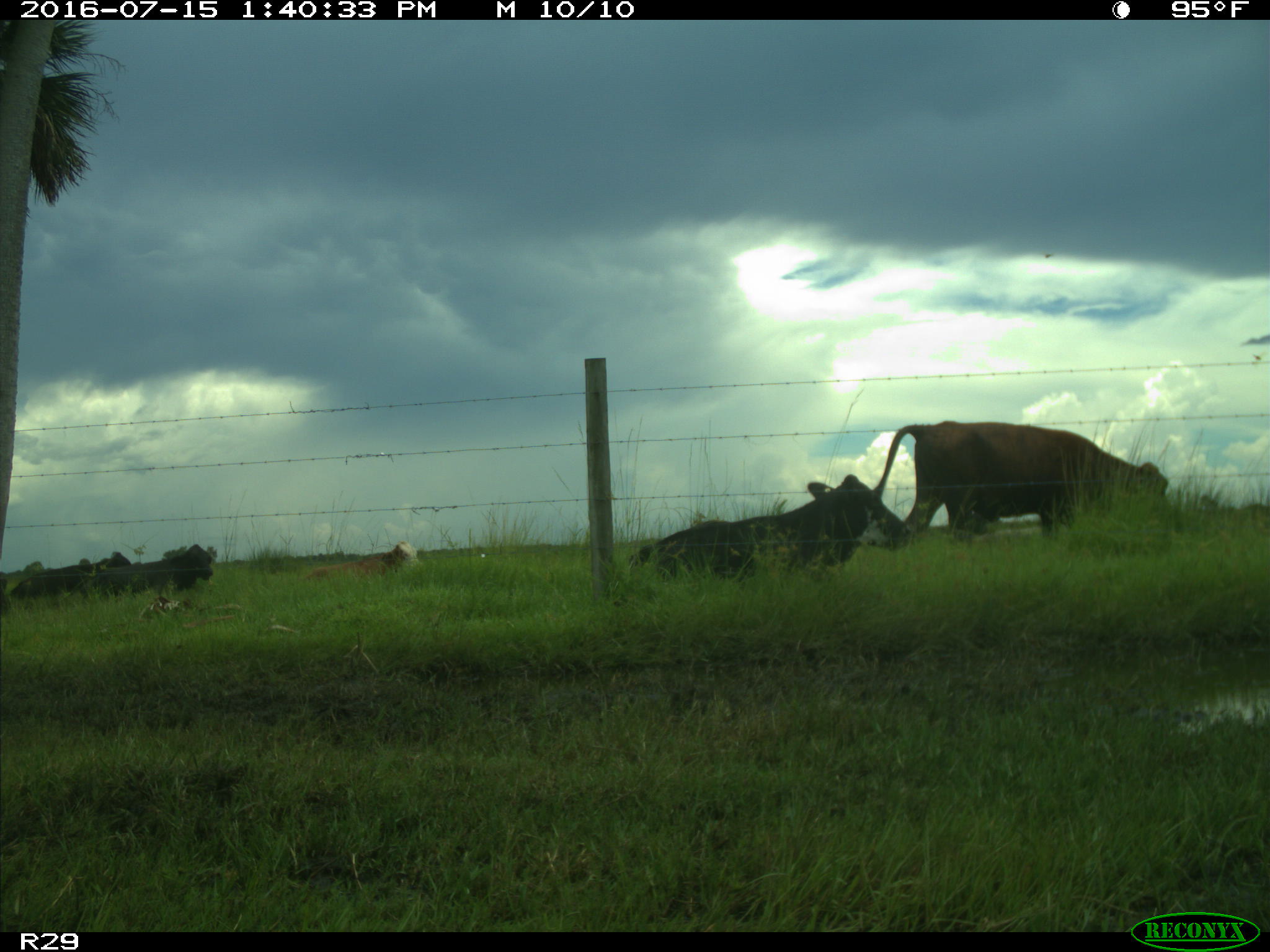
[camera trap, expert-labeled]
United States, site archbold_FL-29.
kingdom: Animalia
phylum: Chordata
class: Mammalia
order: Artiodactyla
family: Bovidae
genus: Bos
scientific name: Bos taurus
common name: domestic cow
Bos taurus (domestic cow).